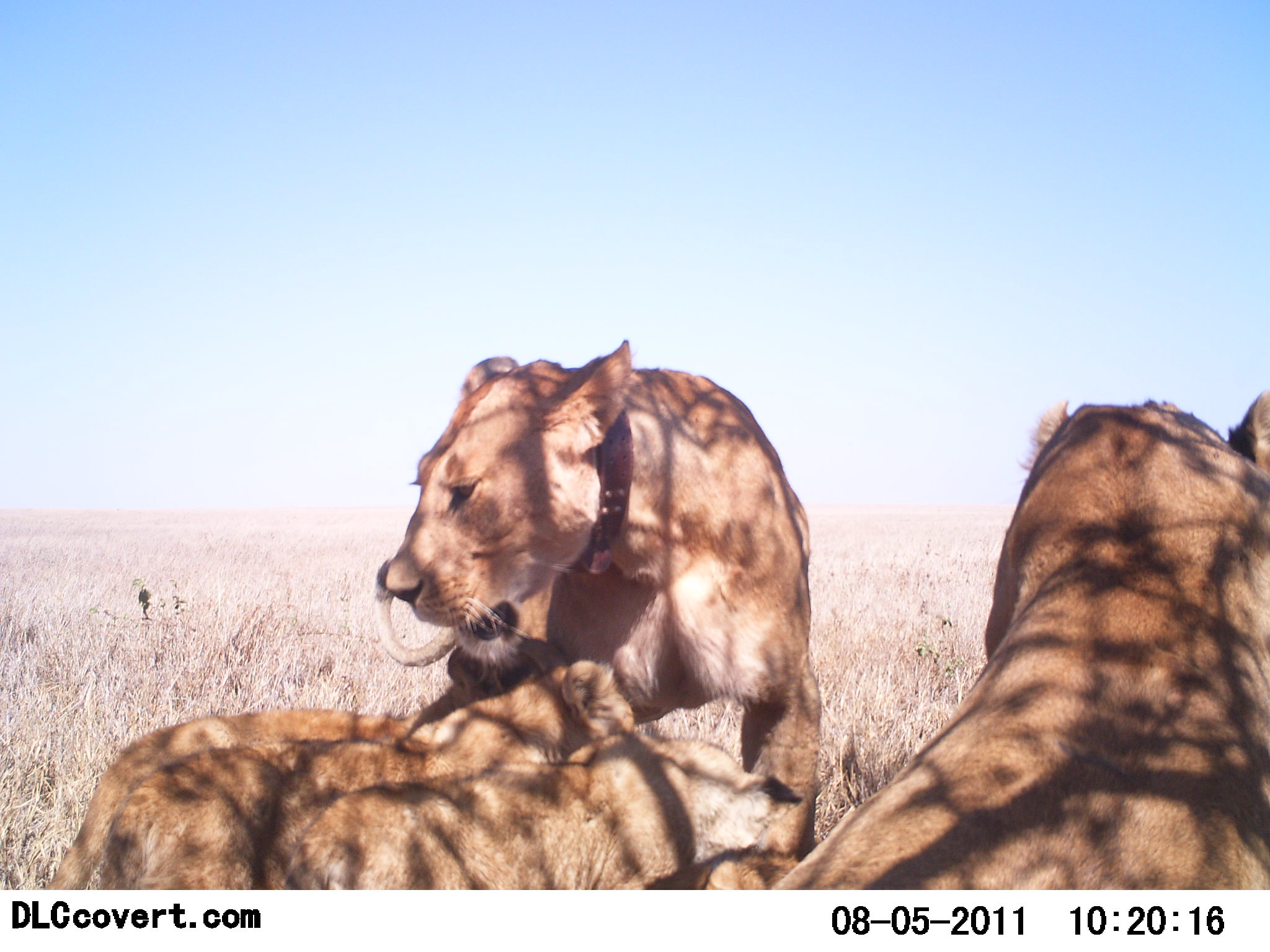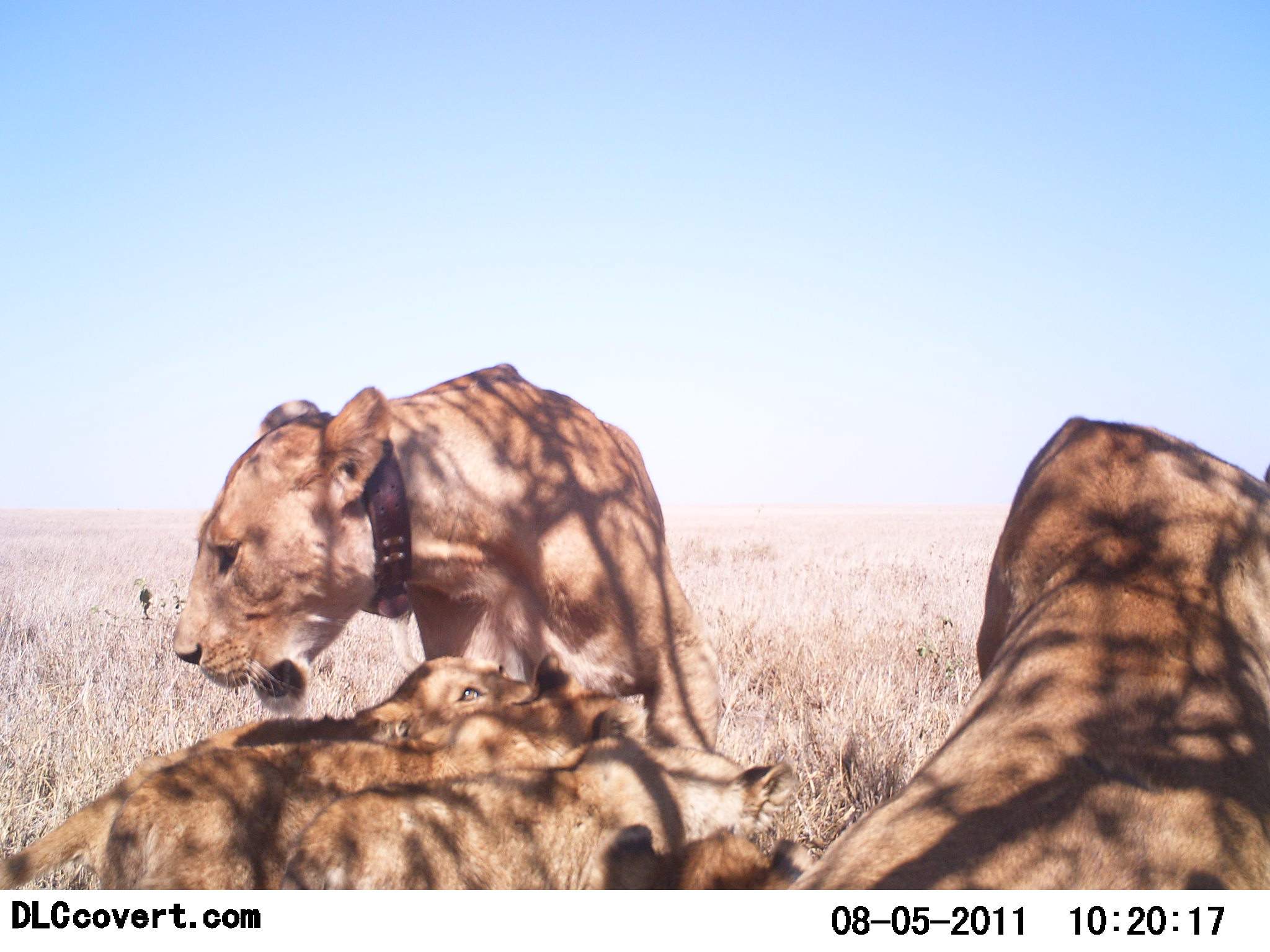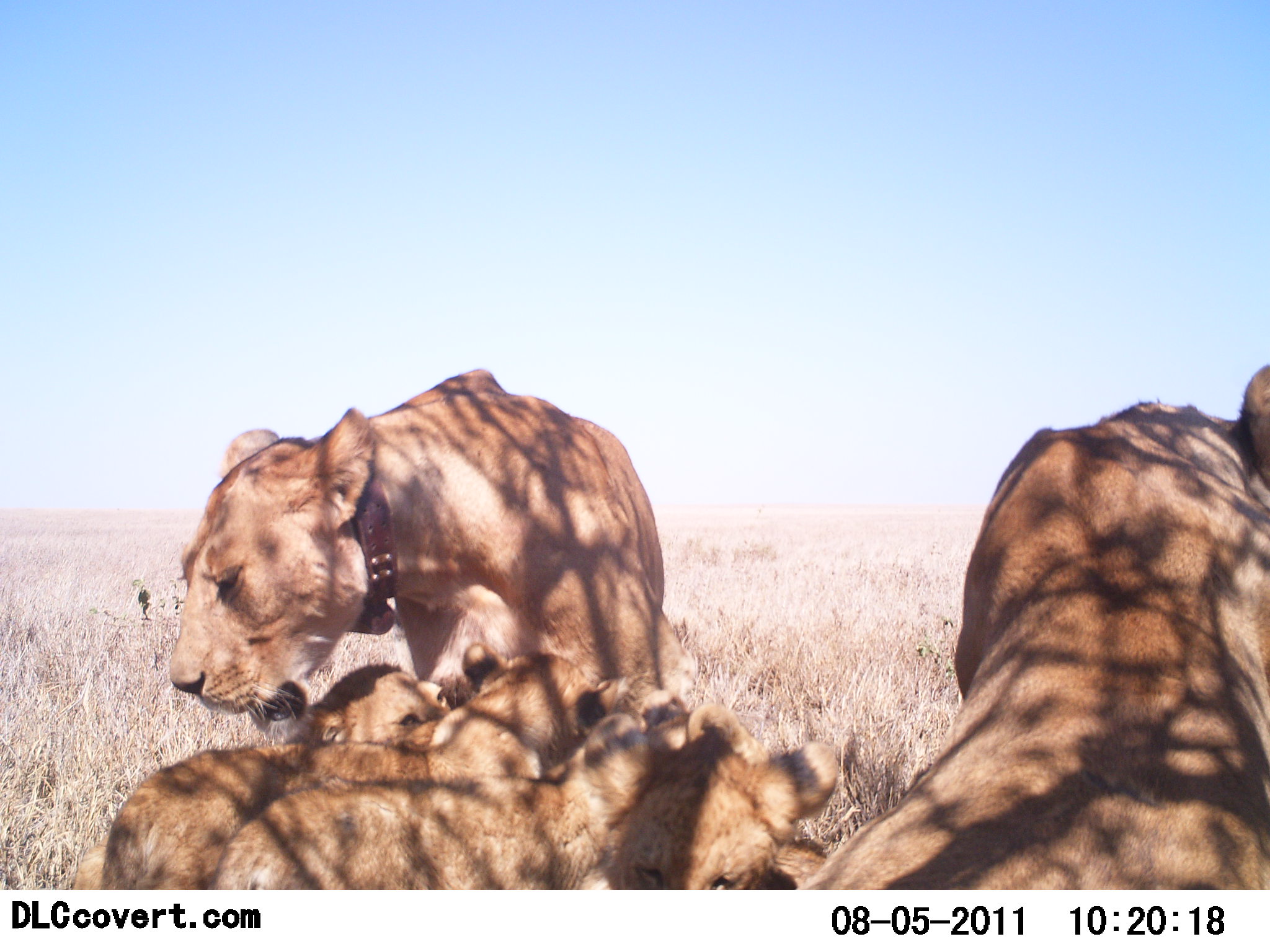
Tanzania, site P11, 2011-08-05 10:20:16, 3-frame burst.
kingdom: Animalia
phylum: Chordata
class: Mammalia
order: Carnivora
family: Felidae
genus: Panthera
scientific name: Panthera leo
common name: lion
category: lionfemale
Lionfemale (lion) (Panthera leo), count 6. Behavior (volunteer vote fractions): standing 25%, resting 83%, moving 8%, interacting 58%. Young present (vote fraction): 67%. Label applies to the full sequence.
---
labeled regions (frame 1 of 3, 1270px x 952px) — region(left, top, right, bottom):
animal: region(373, 332, 822, 890); region(766, 392, 1268, 889); region(105, 659, 632, 889); region(45, 681, 488, 889); region(288, 736, 803, 892); region(670, 830, 807, 894)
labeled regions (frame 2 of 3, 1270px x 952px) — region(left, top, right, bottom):
animal: region(788, 414, 1269, 890); region(175, 361, 728, 750); region(103, 652, 648, 891); region(2, 656, 541, 890); region(281, 721, 779, 889); region(593, 822, 805, 890)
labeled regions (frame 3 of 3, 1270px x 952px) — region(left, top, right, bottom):
animal: region(785, 368, 1270, 892); region(166, 366, 689, 717); region(101, 646, 632, 890); region(218, 688, 745, 889); region(65, 663, 452, 894); region(622, 704, 843, 892)